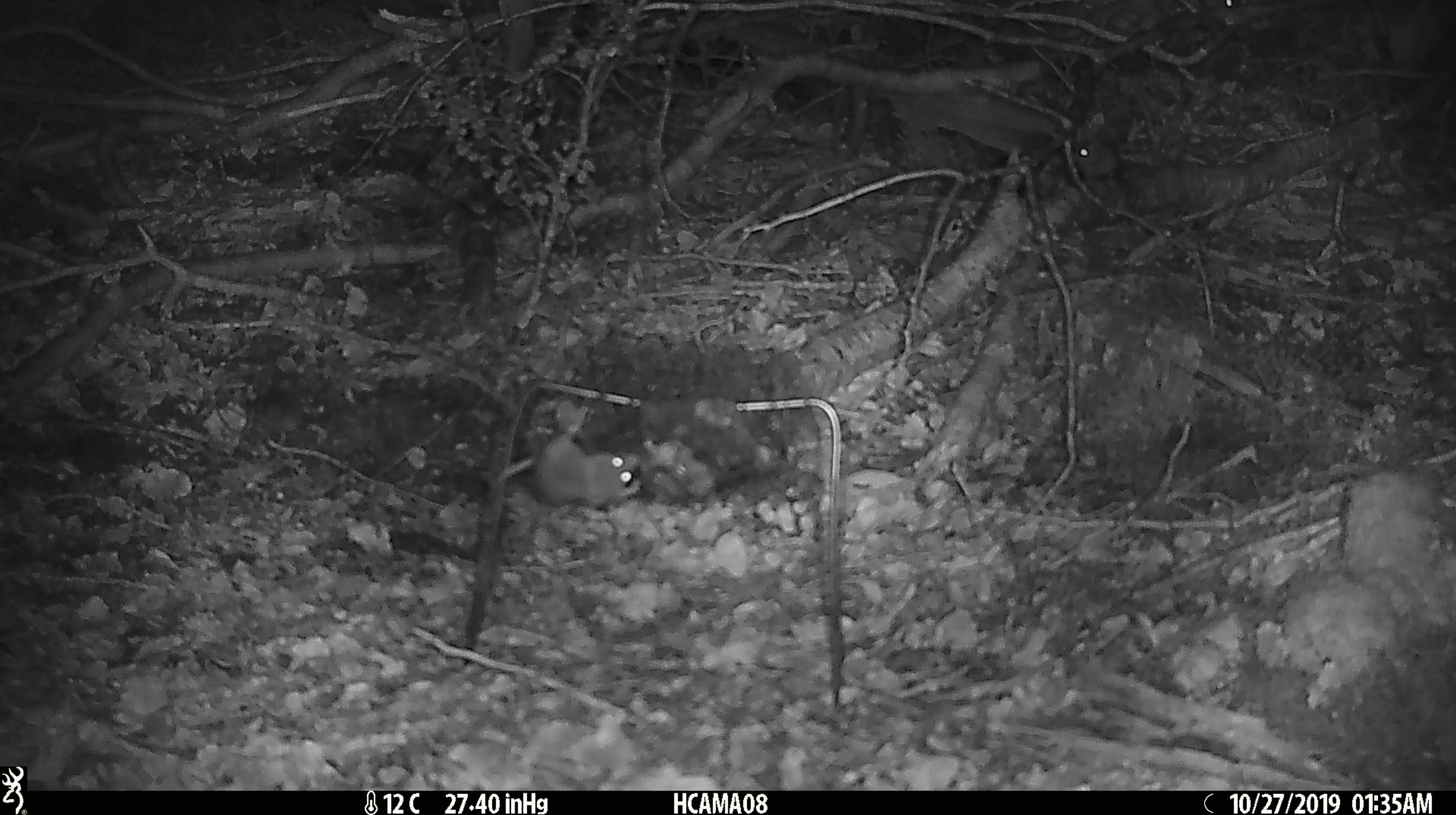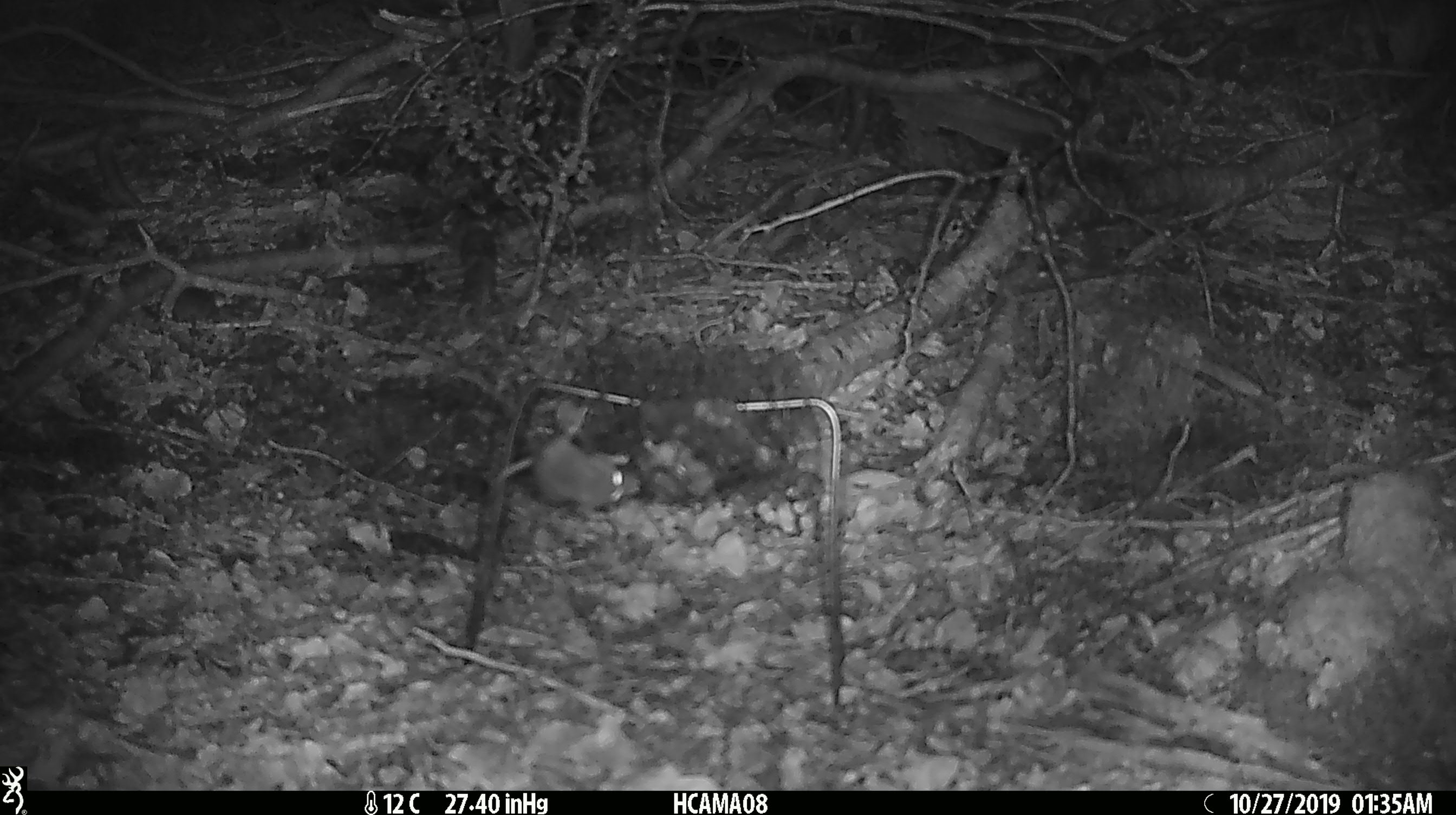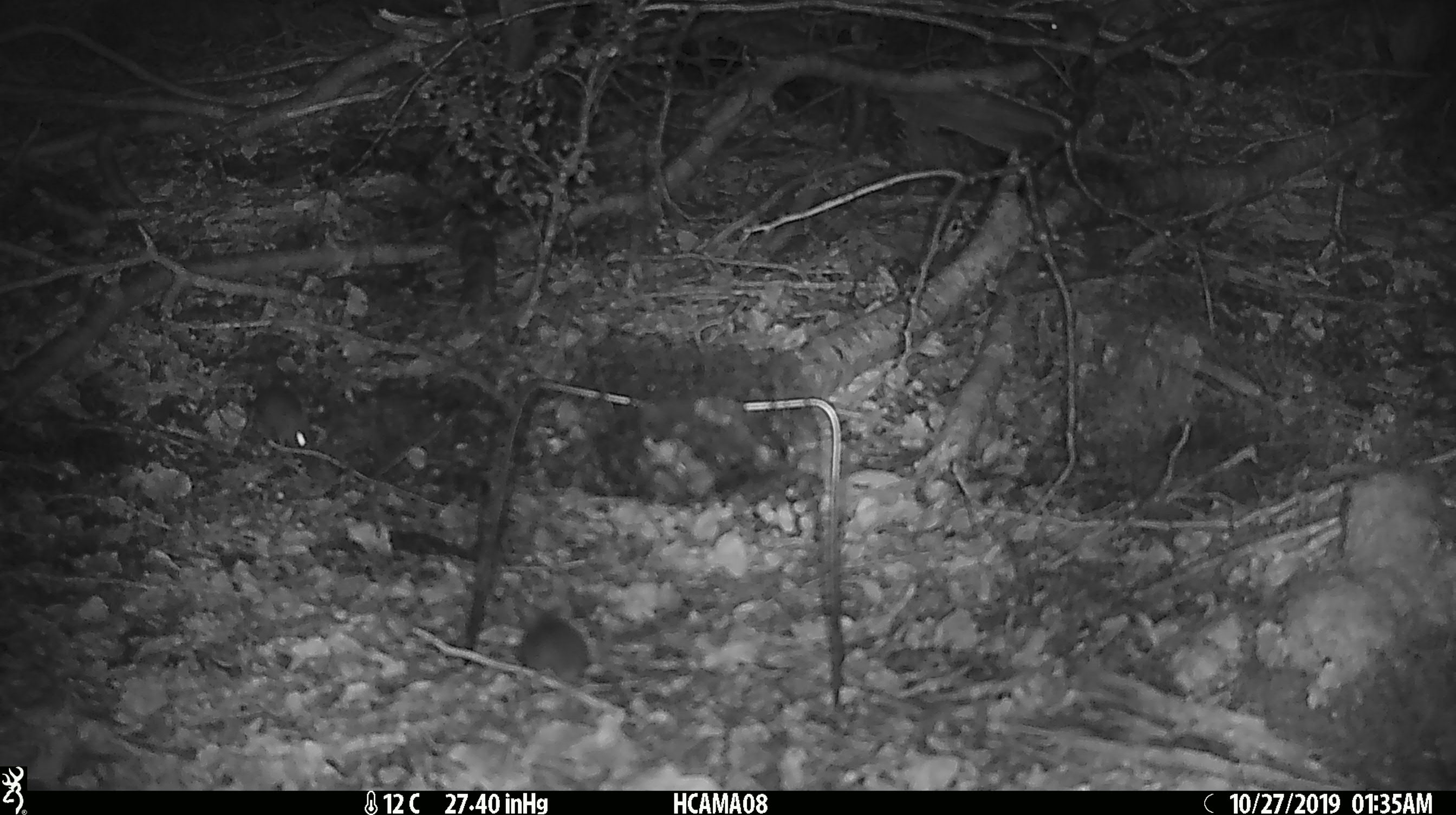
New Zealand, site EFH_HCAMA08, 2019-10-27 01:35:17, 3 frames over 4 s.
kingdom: Animalia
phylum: Chordata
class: Mammalia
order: Rodentia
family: Muridae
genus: Mus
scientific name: Mus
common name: mouse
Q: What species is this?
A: Mouse (Mus).